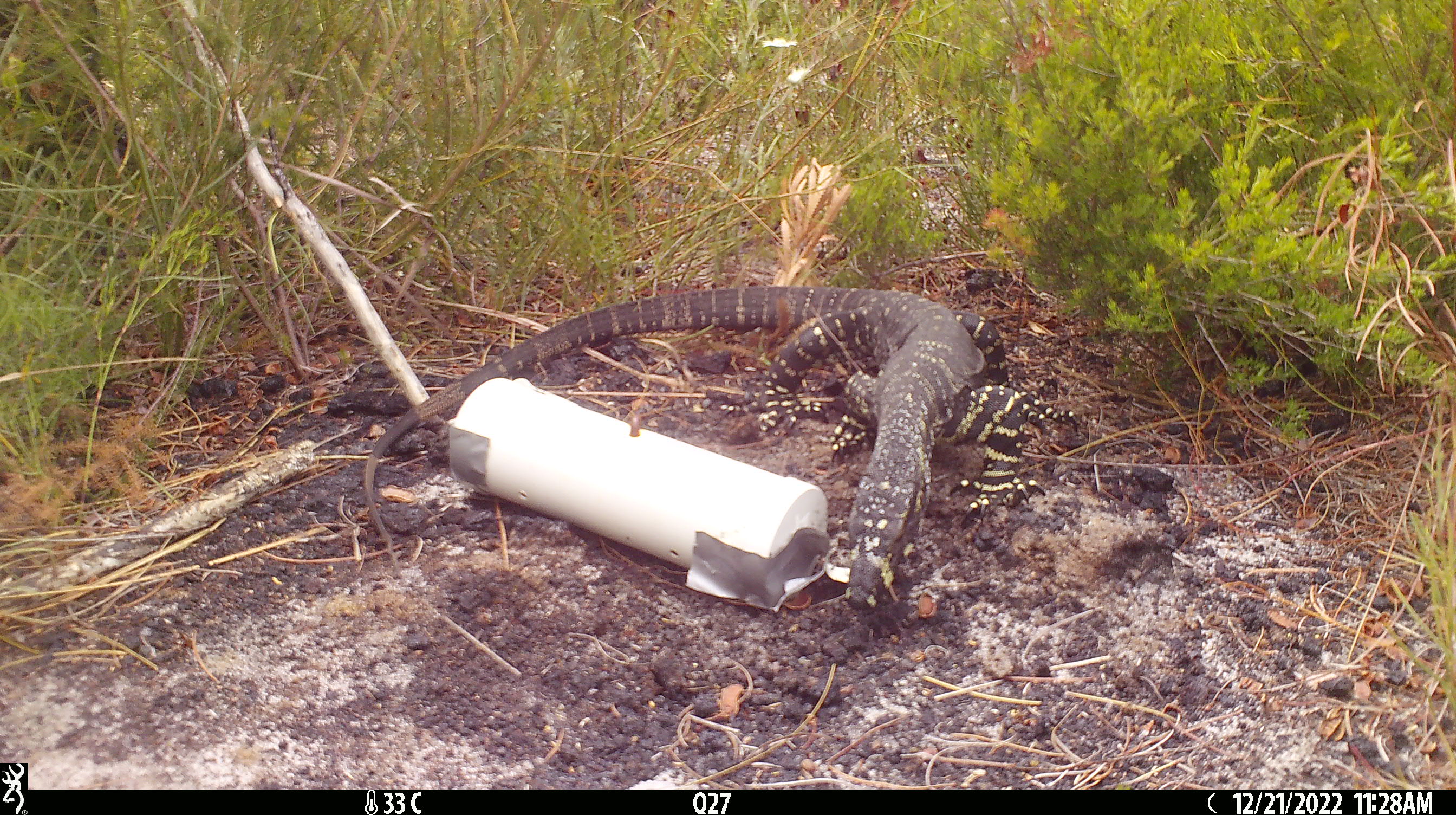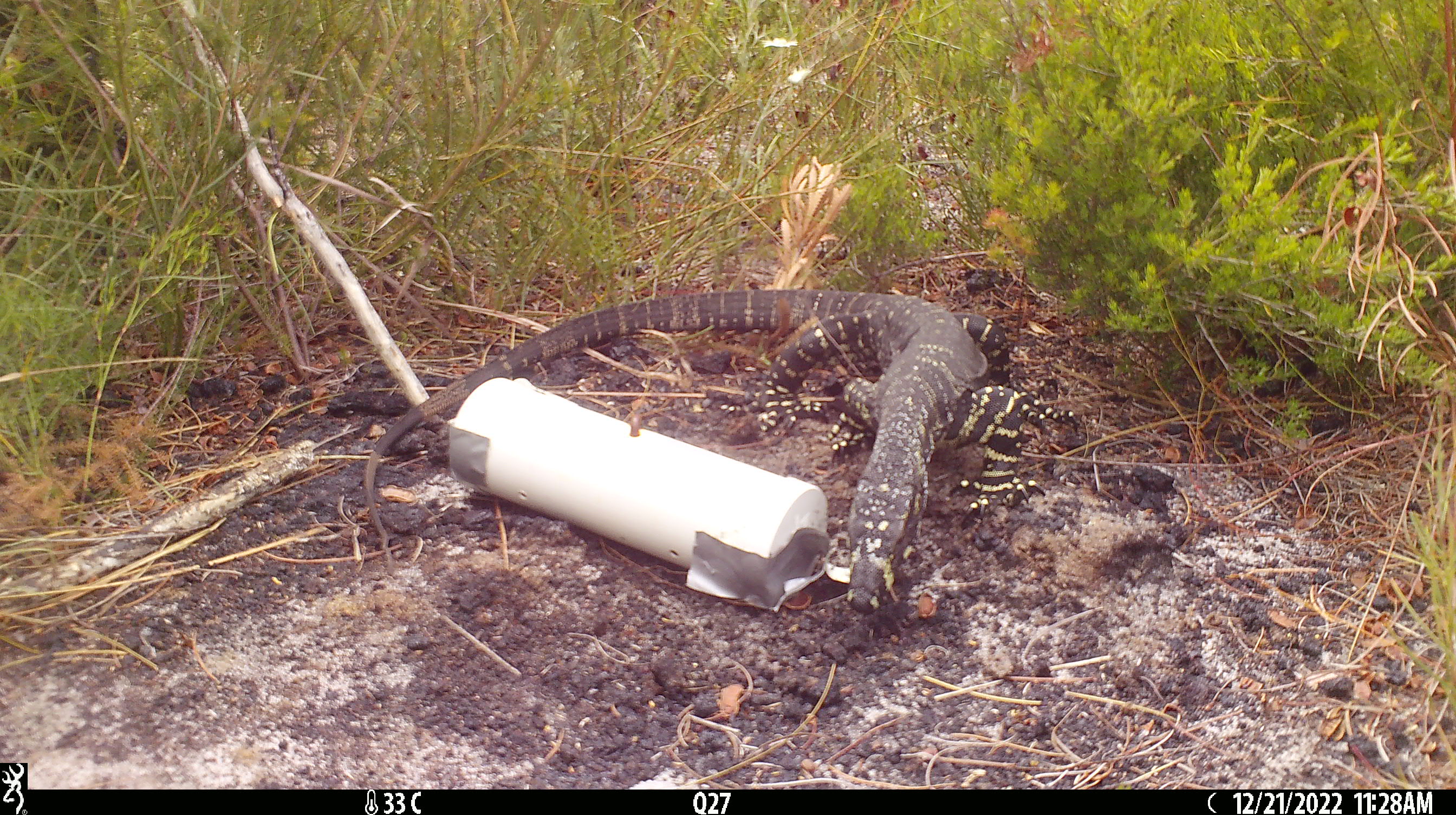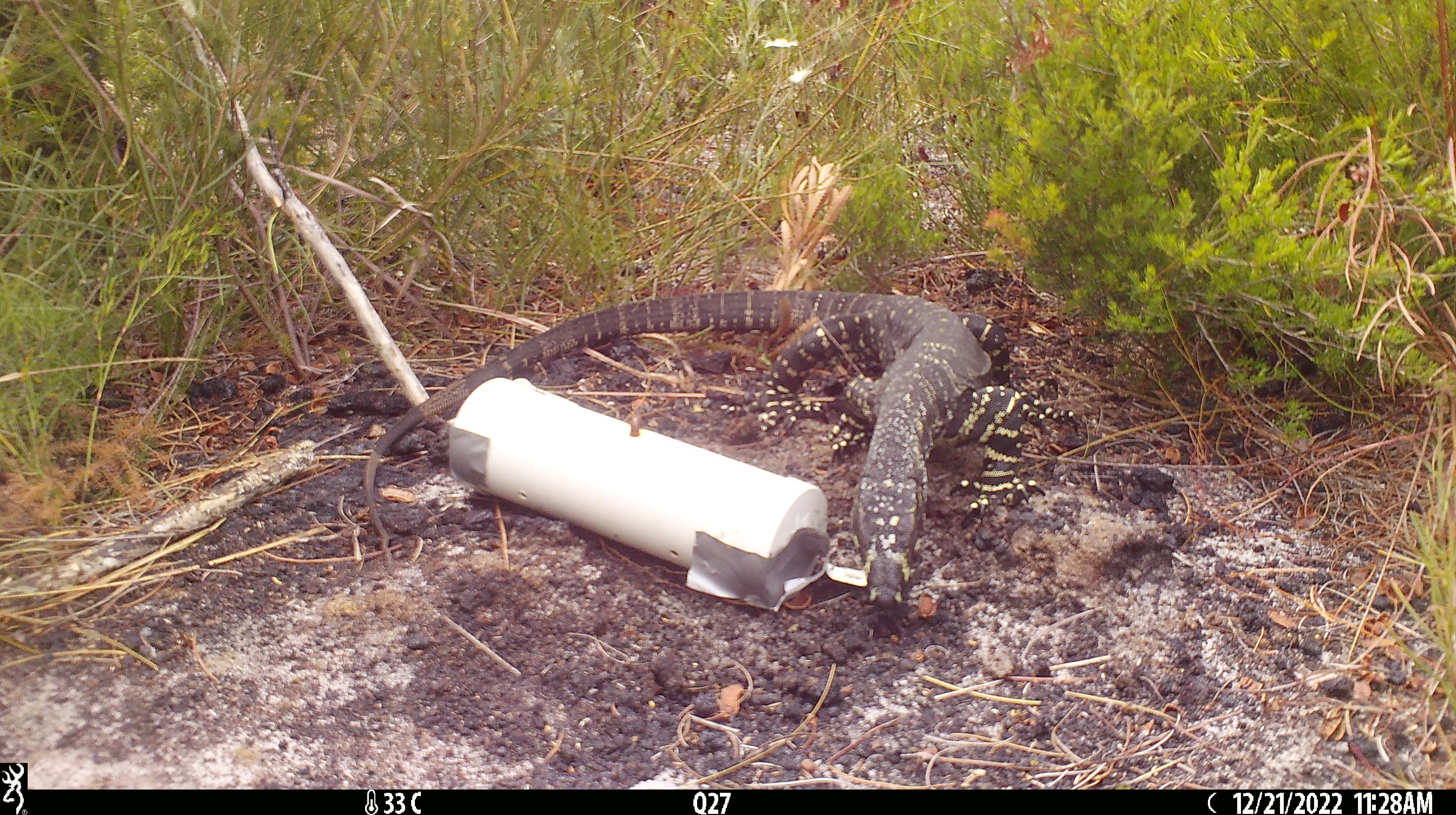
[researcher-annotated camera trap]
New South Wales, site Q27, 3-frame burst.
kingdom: Animalia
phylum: Chordata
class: Reptilia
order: Squamata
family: Varanidae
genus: Varanus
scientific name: Varanus varius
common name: lace monitor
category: goanna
Goanna (lace monitor) (Varanus varius).